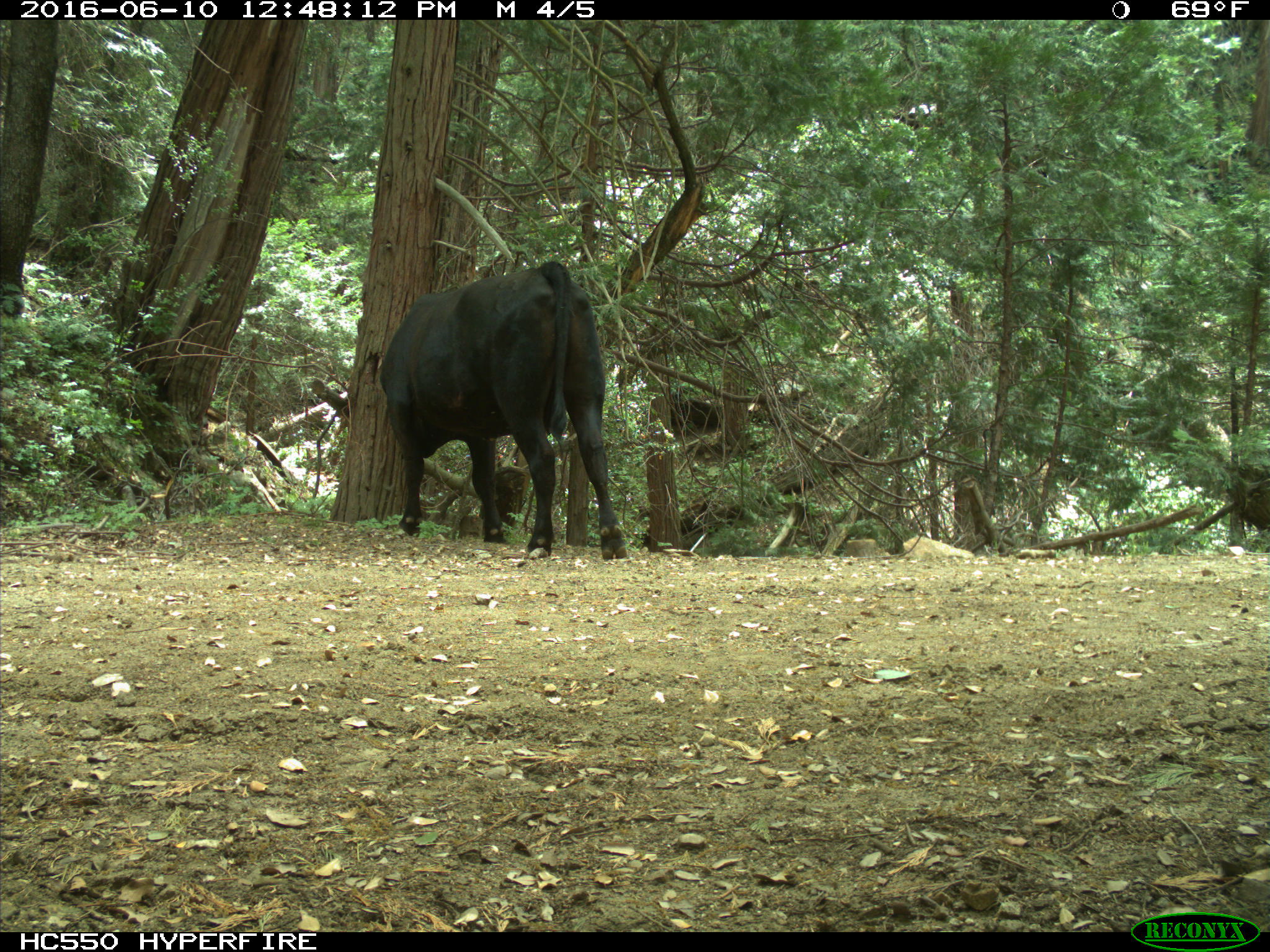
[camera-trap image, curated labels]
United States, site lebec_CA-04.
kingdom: Animalia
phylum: Chordata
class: Mammalia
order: Artiodactyla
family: Bovidae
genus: Bos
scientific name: Bos taurus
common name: domestic cow